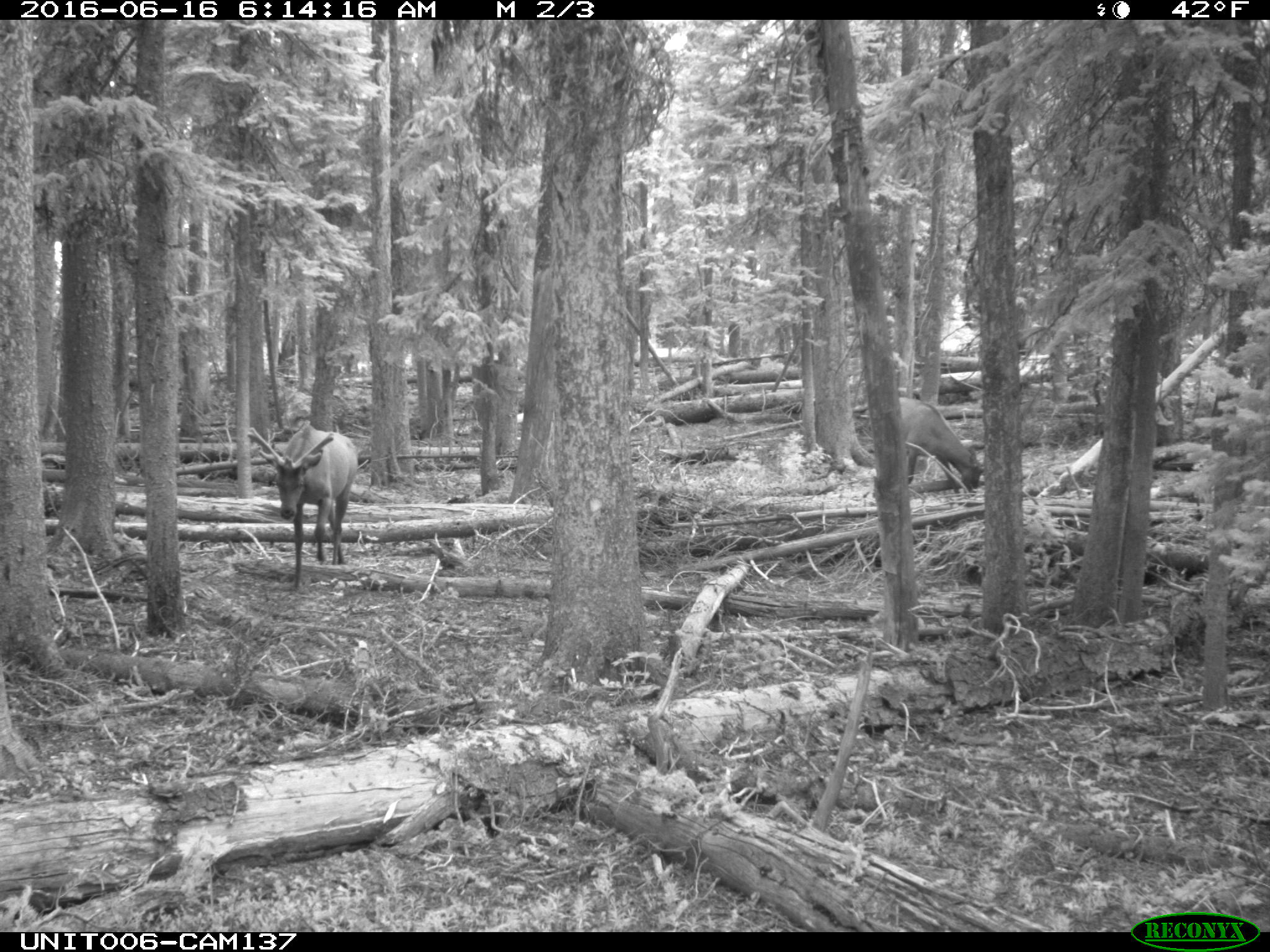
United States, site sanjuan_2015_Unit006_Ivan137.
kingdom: Animalia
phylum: Chordata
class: Mammalia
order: Artiodactyla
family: Cervidae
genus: Cervus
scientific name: Cervus elaphus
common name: red deer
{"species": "Cervus elaphus (red deer)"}